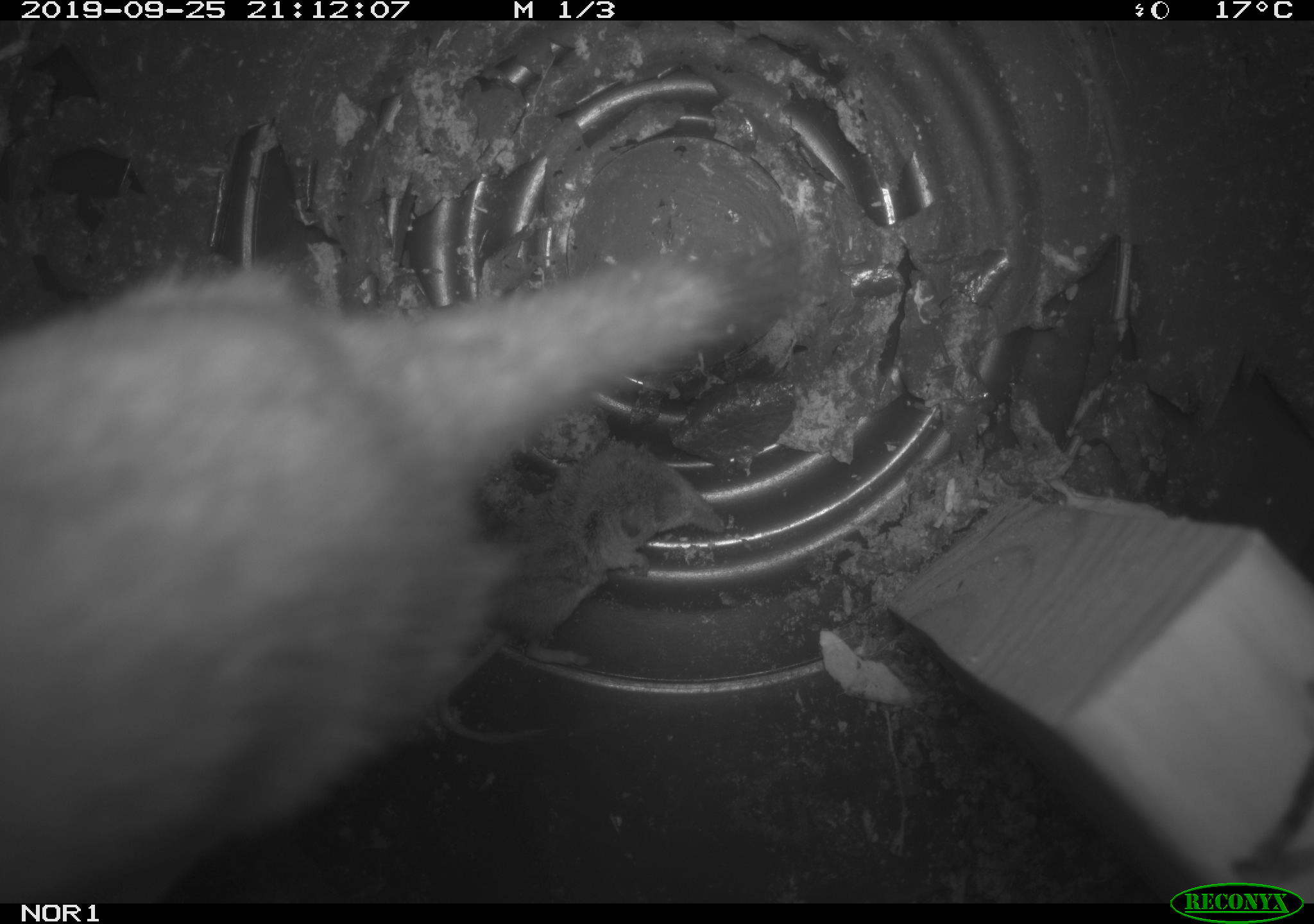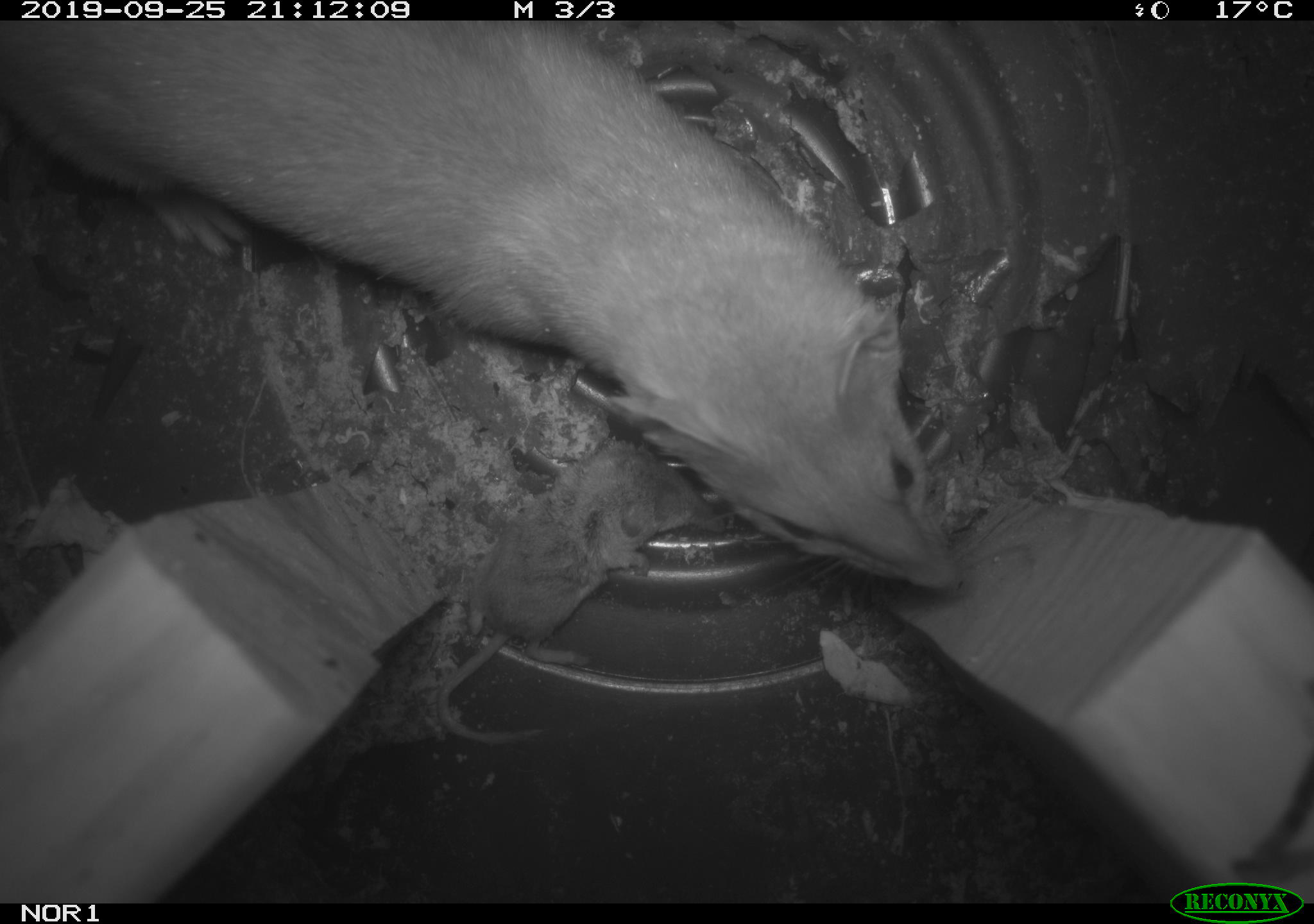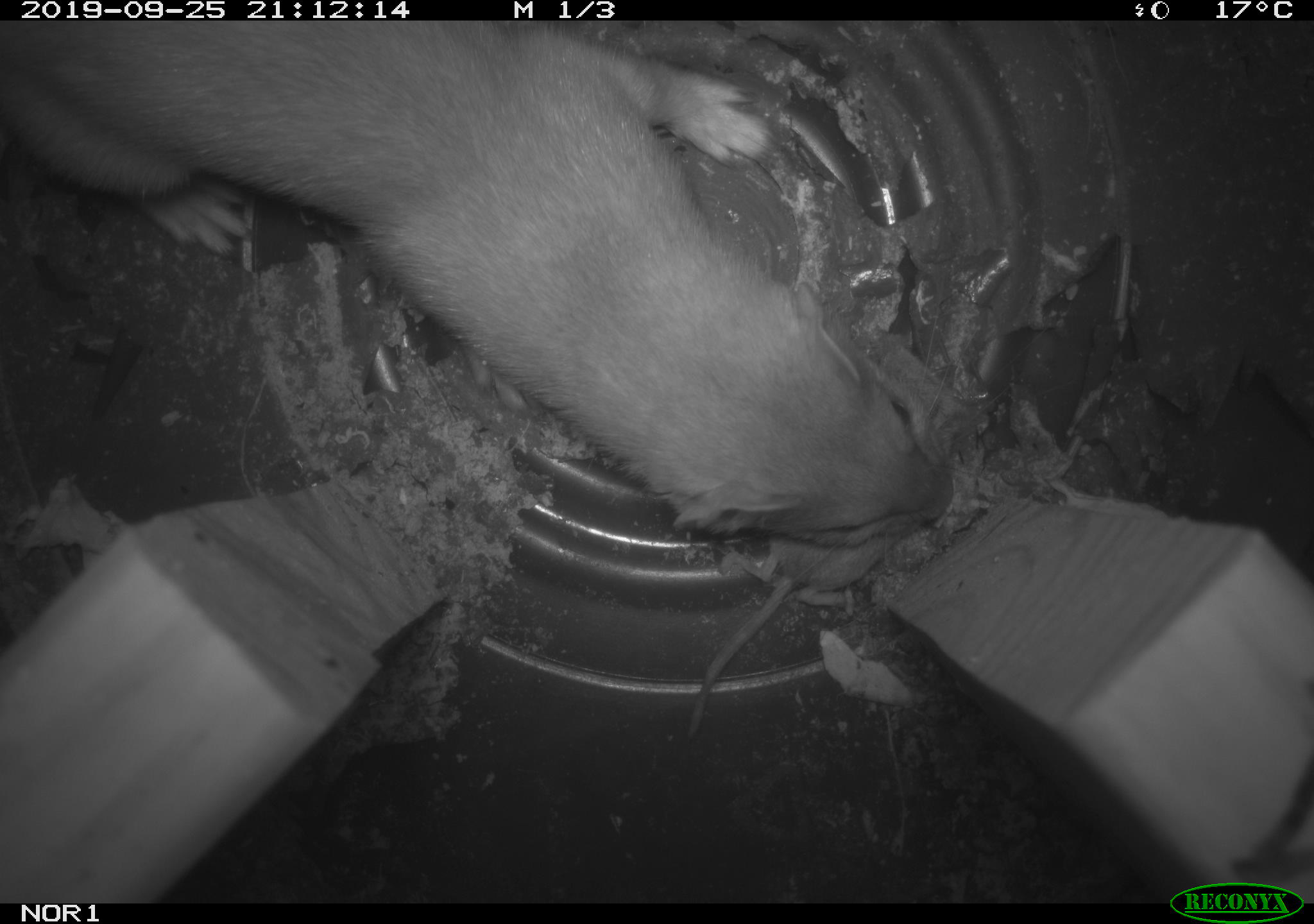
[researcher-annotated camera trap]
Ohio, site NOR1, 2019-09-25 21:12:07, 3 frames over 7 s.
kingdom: Animalia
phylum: Chordata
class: Mammalia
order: Carnivora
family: Mustelidae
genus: Neogale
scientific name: Neogale frenata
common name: long-tailed weasel